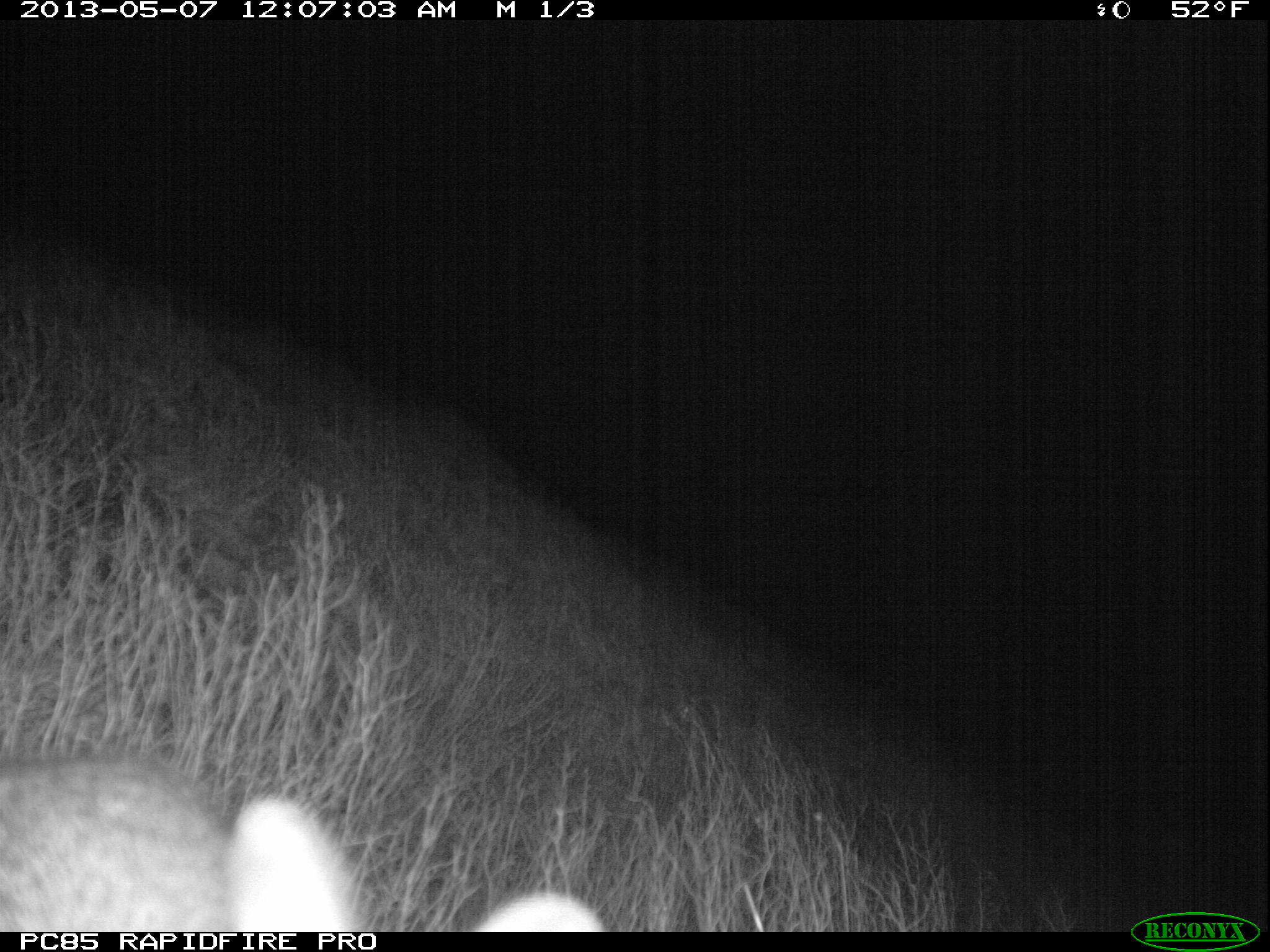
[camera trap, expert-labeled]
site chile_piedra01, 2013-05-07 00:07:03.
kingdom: Animalia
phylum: Chordata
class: Mammalia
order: Lagomorpha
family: Leporidae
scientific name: Leporidae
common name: rabbits and hares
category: rabbit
Rabbit (rabbits and hares) (Leporidae).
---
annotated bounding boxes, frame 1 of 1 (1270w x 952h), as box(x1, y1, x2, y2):
rabbit: box(0, 751, 615, 930)